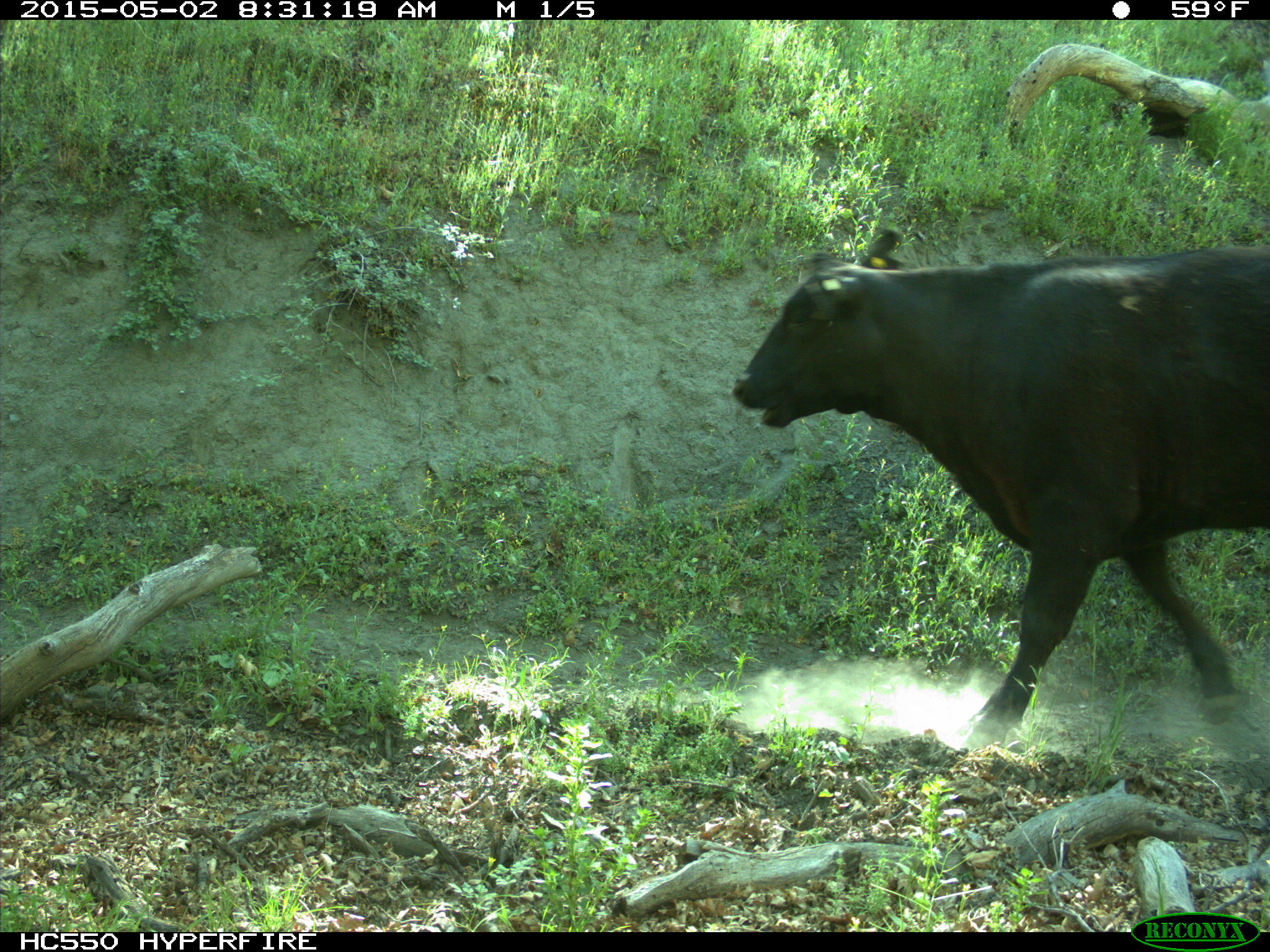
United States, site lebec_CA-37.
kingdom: Animalia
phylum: Chordata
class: Mammalia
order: Artiodactyla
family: Bovidae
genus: Bos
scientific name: Bos taurus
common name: domestic cow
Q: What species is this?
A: Bos taurus (domestic cow).